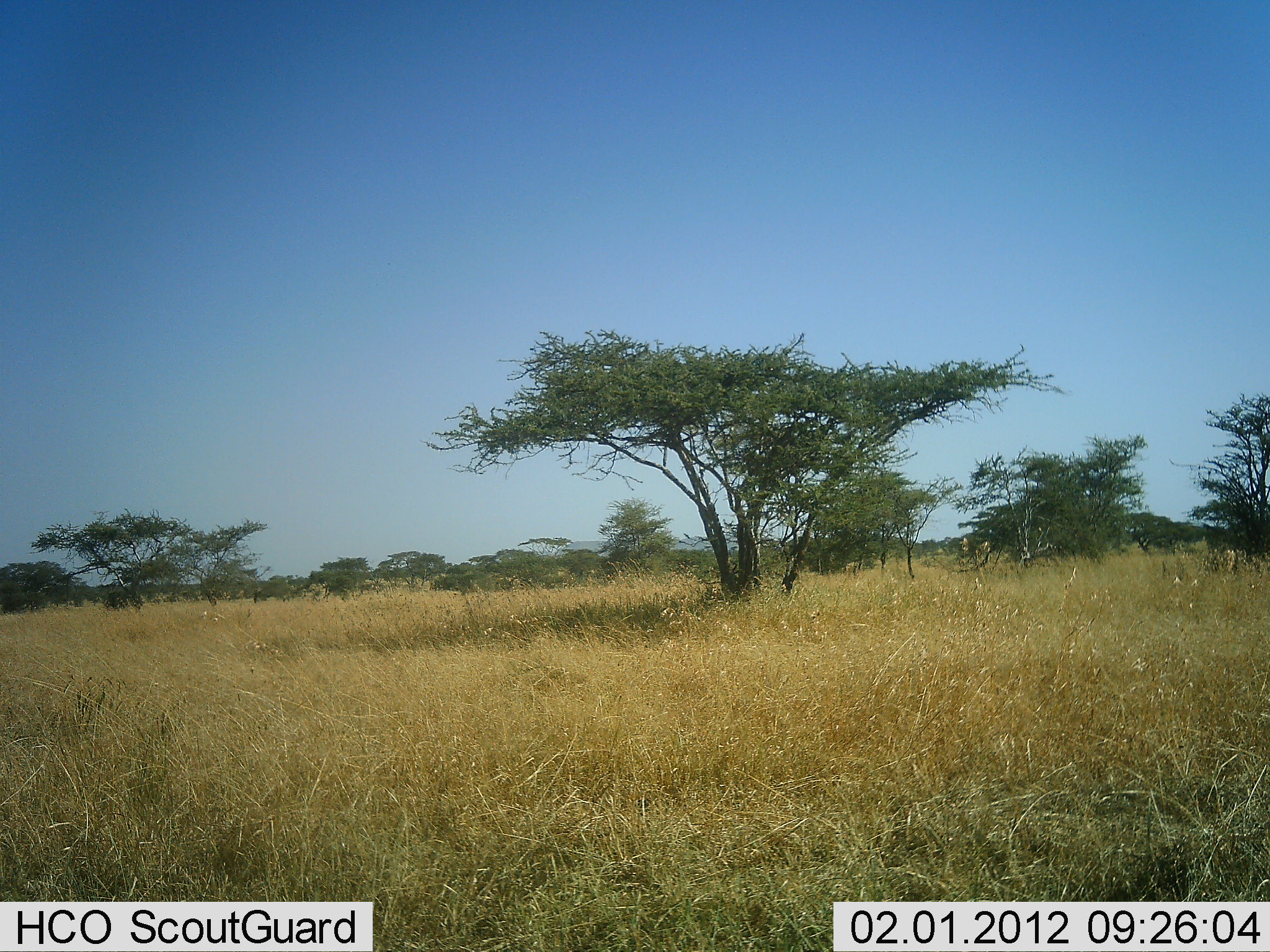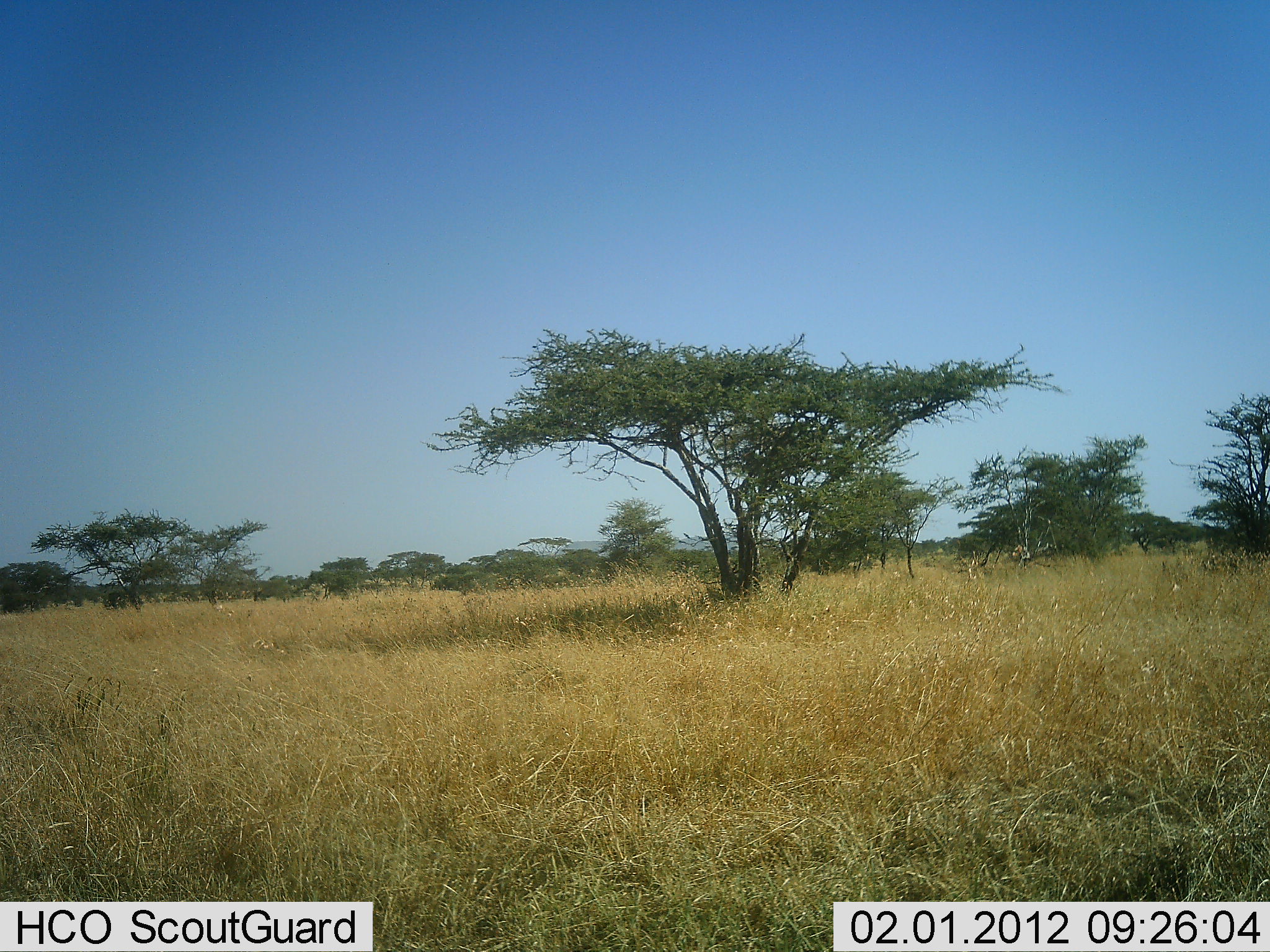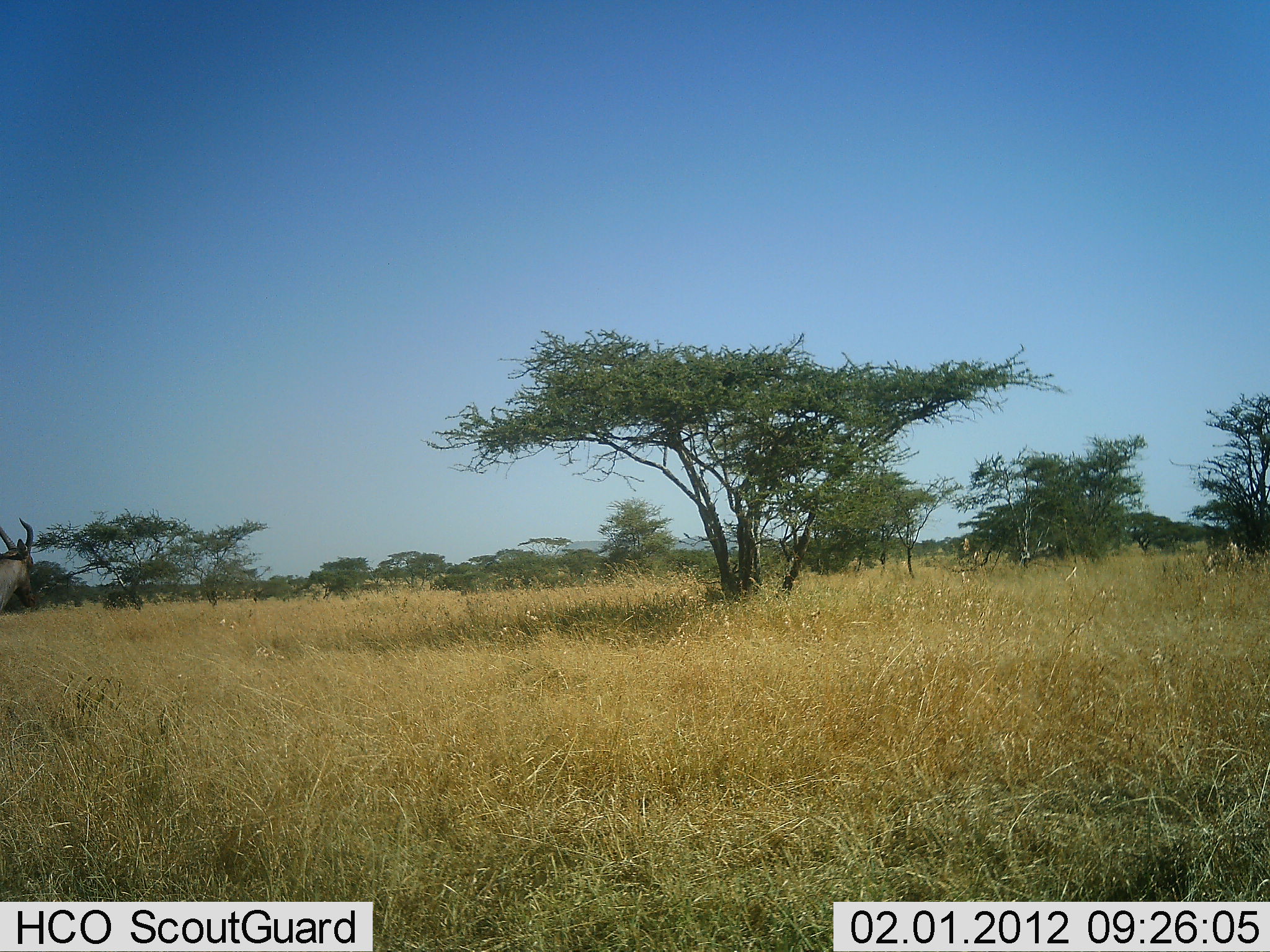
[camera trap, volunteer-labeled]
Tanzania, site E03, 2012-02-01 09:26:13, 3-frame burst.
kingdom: Animalia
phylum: Chordata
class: Mammalia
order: Artiodactyla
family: Bovidae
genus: Alcelaphus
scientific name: Alcelaphus buselaphus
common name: hartebeest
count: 1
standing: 20%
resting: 0%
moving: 80%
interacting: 0%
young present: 0%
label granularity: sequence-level